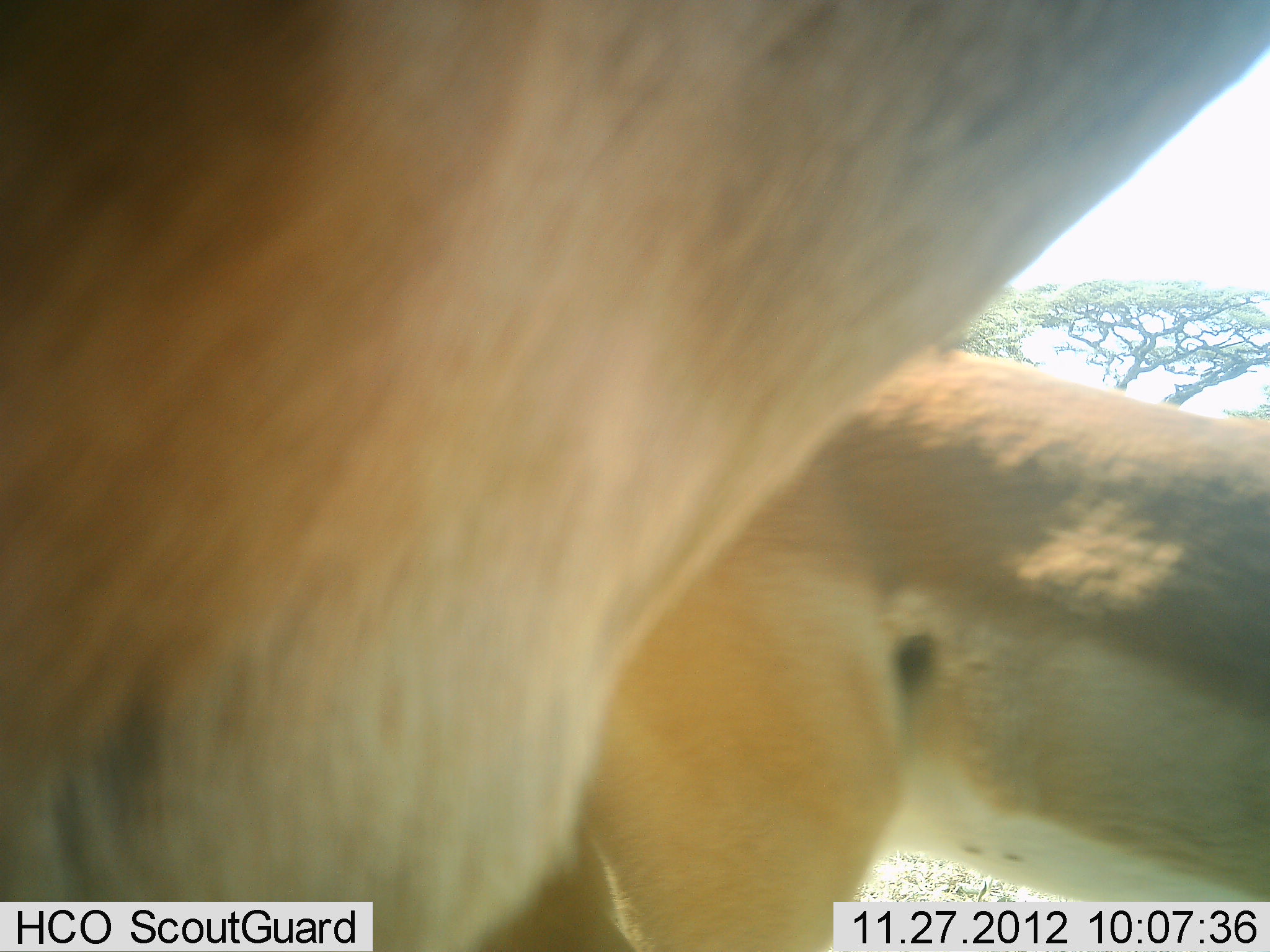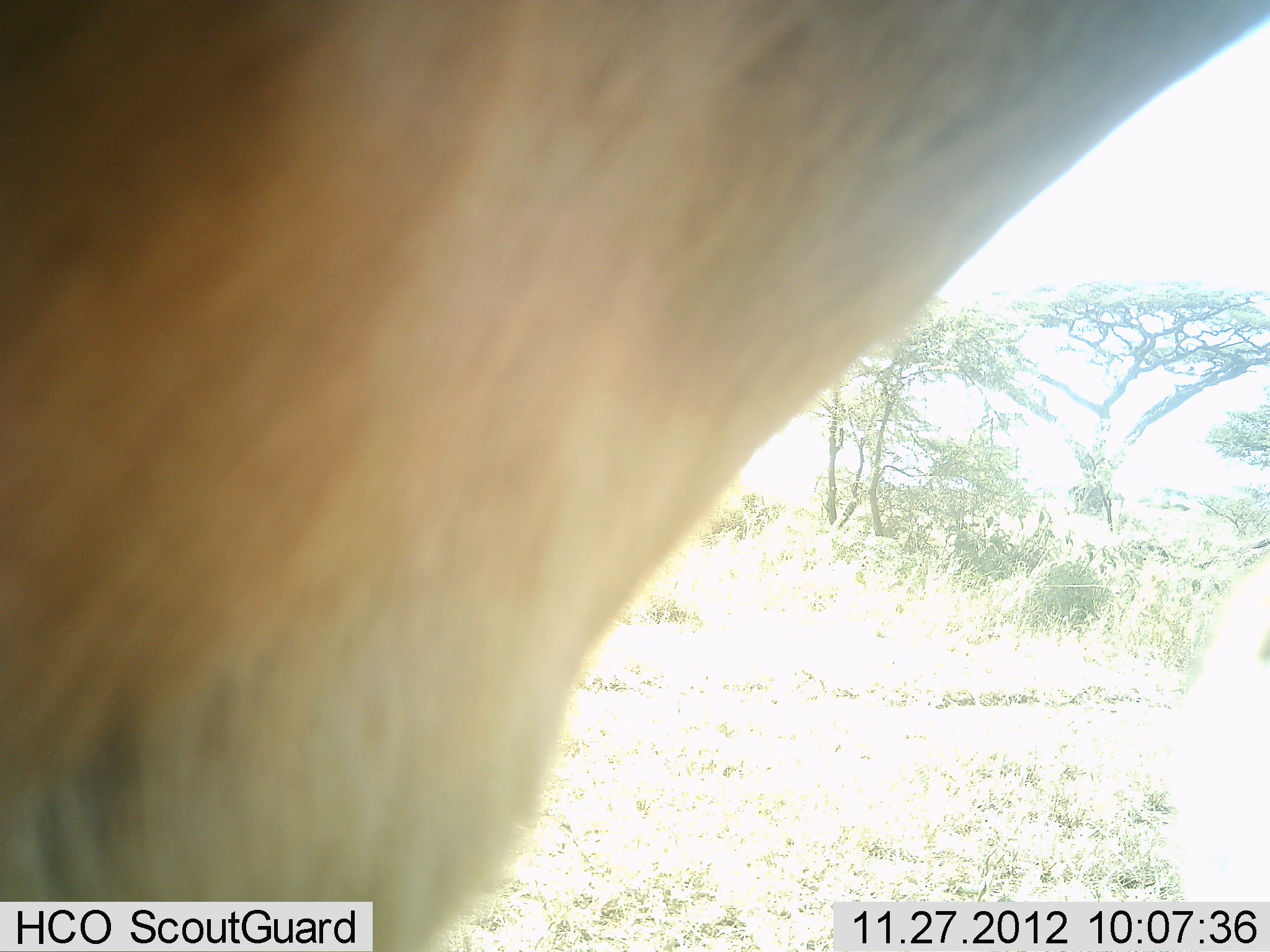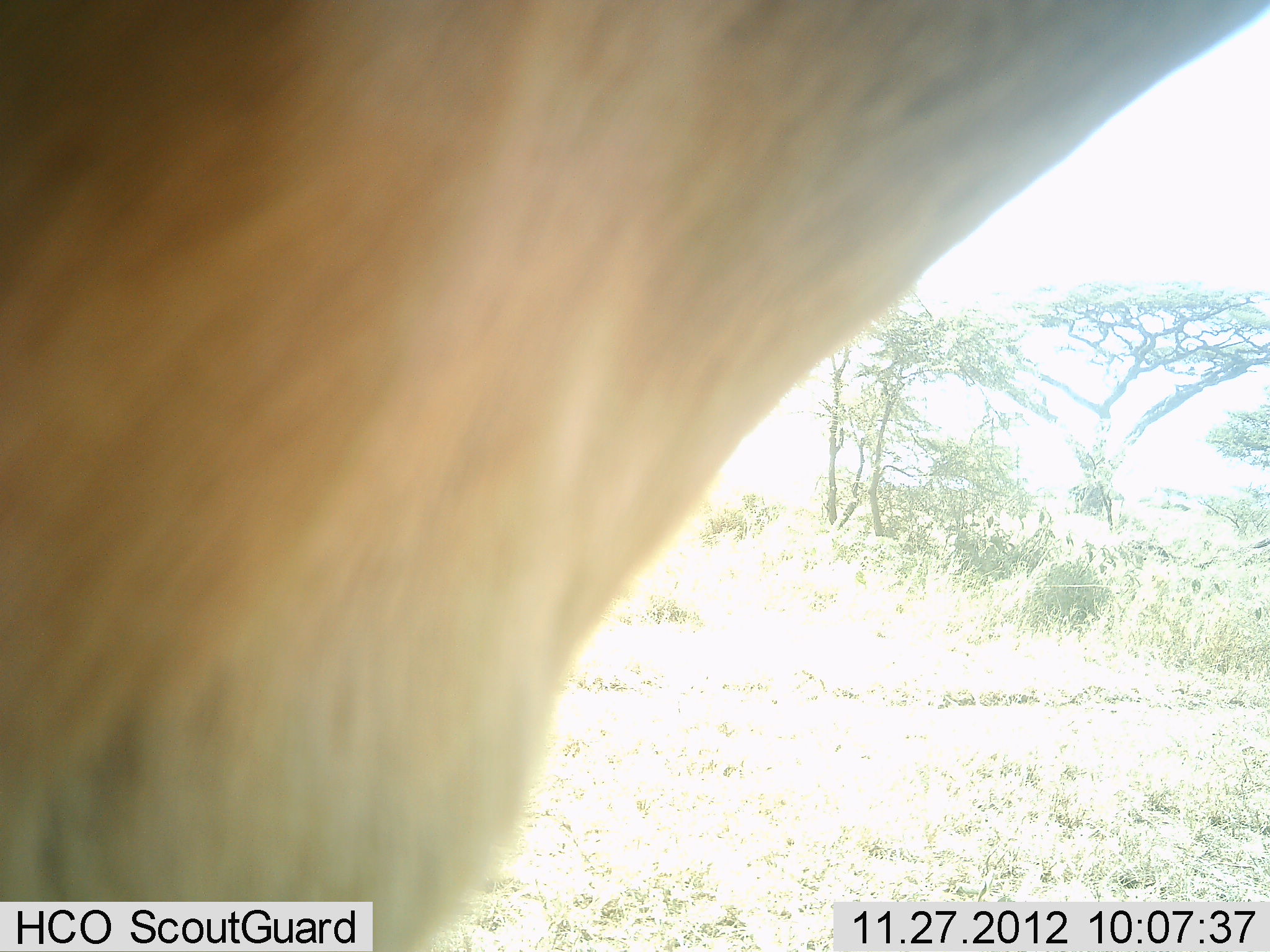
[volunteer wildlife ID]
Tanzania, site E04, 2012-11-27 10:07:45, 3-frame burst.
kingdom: Animalia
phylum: Chordata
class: Mammalia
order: Artiodactyla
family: Bovidae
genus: Aepyceros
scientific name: Aepyceros melampus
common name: impala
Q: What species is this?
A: Impala (Aepyceros melampus).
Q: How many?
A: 2.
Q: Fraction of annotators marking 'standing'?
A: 83%.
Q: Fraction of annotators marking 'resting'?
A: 0%.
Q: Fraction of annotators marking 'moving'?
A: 100%.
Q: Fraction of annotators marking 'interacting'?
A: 6%.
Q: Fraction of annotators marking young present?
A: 0%.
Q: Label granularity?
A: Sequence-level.